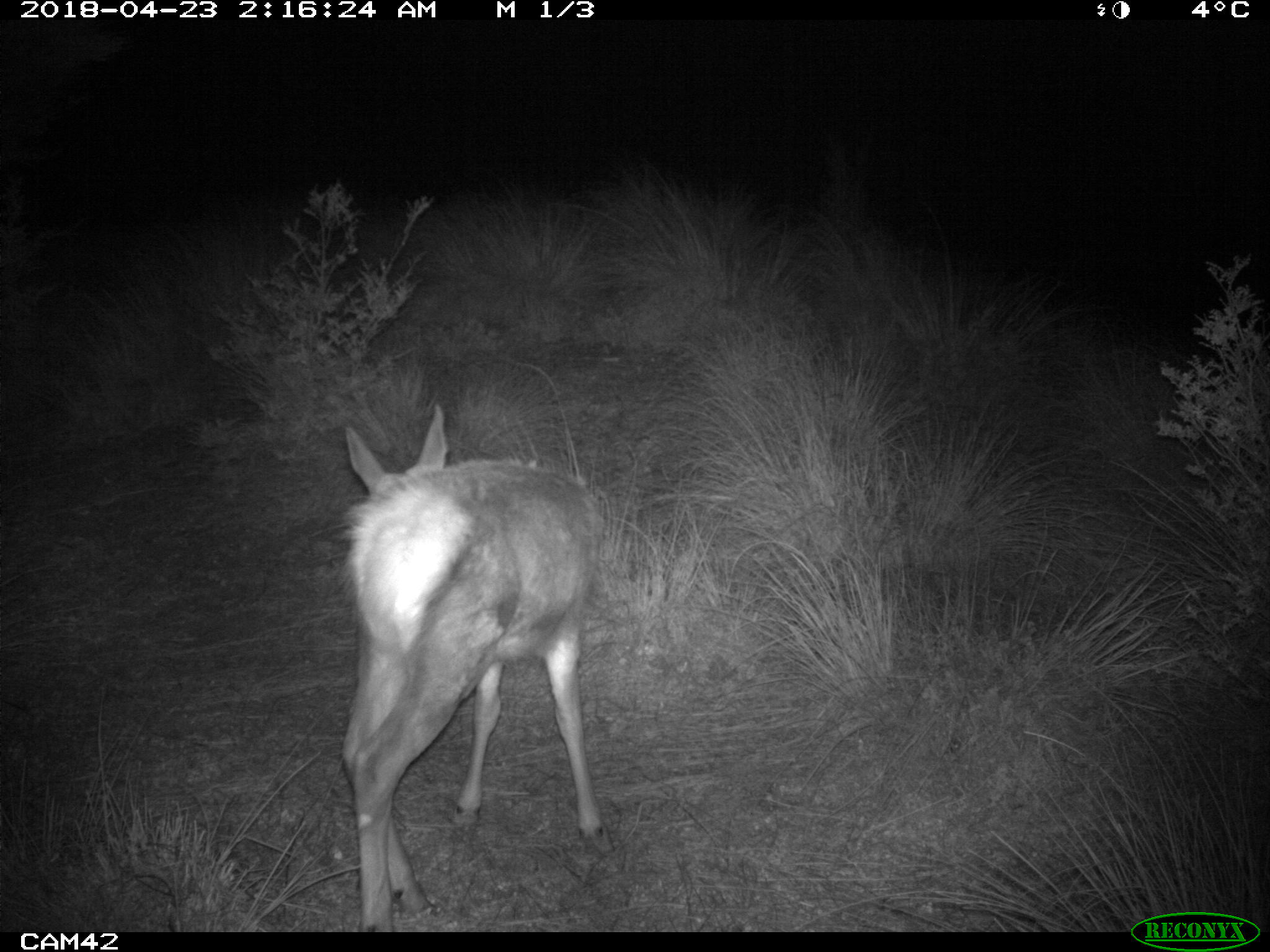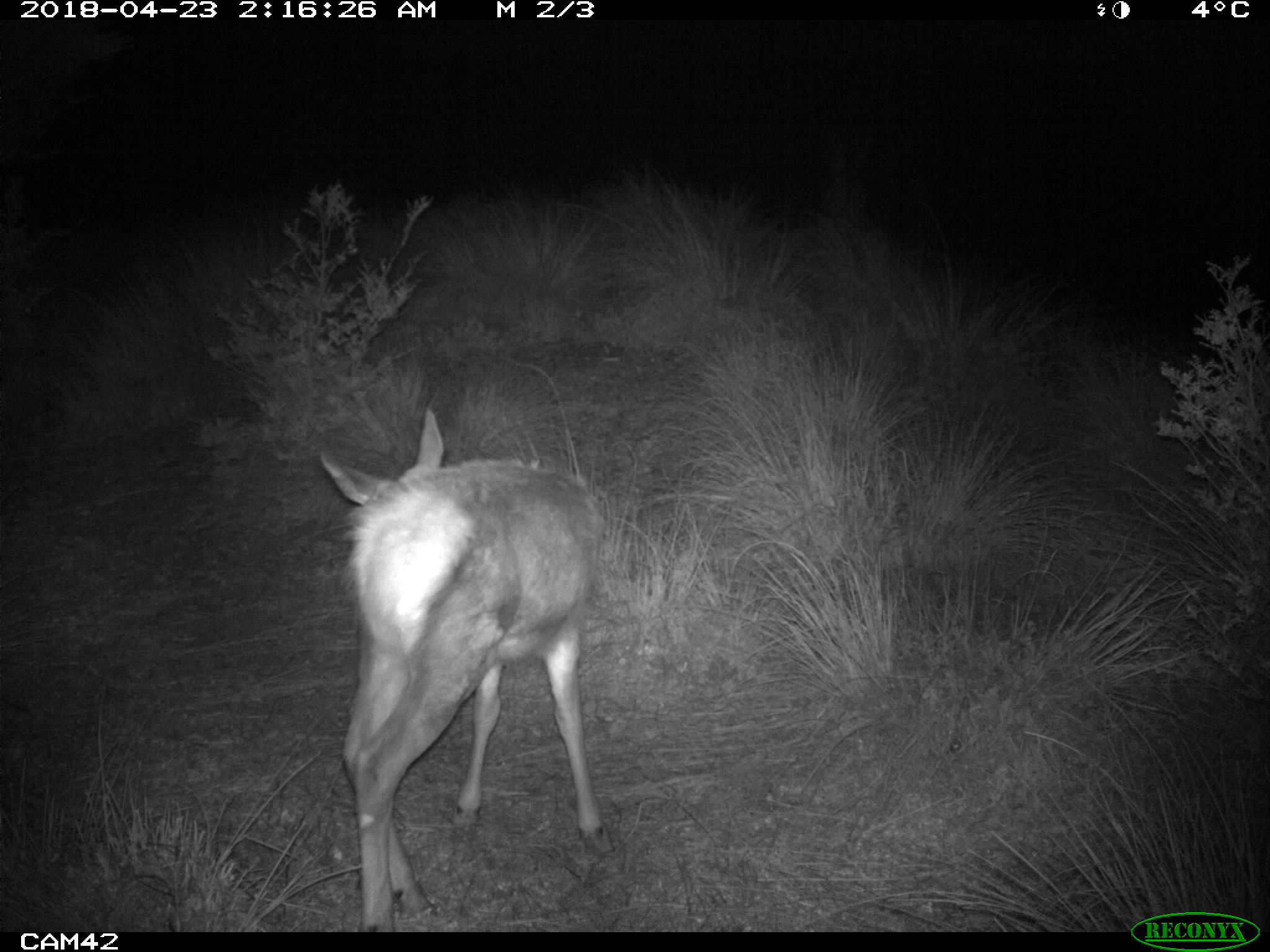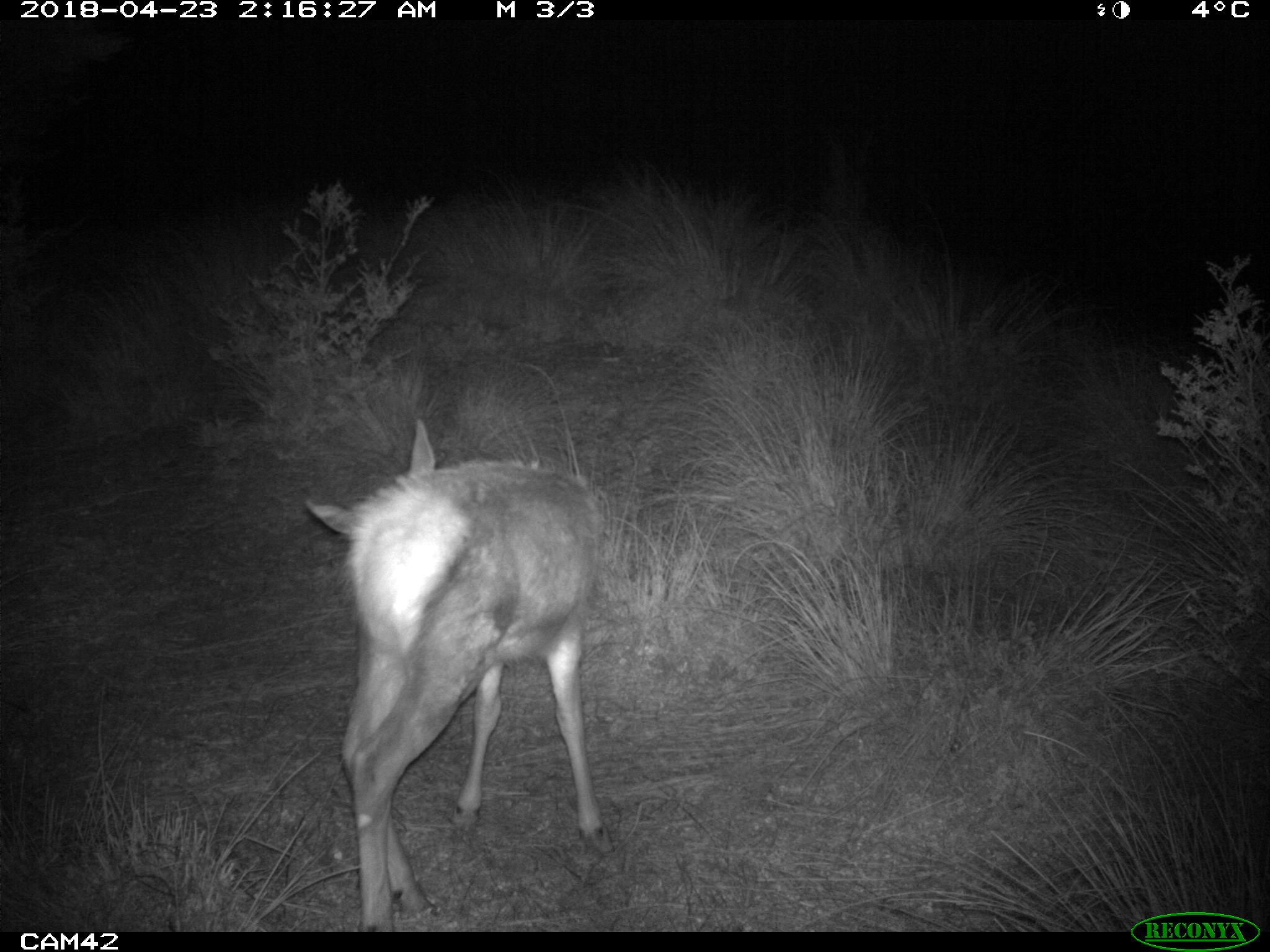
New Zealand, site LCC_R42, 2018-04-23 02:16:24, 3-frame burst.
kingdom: Animalia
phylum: Chordata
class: Mammalia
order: Artiodactyla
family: Cervidae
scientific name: Cervidae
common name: deer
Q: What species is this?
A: Deer (Cervidae).